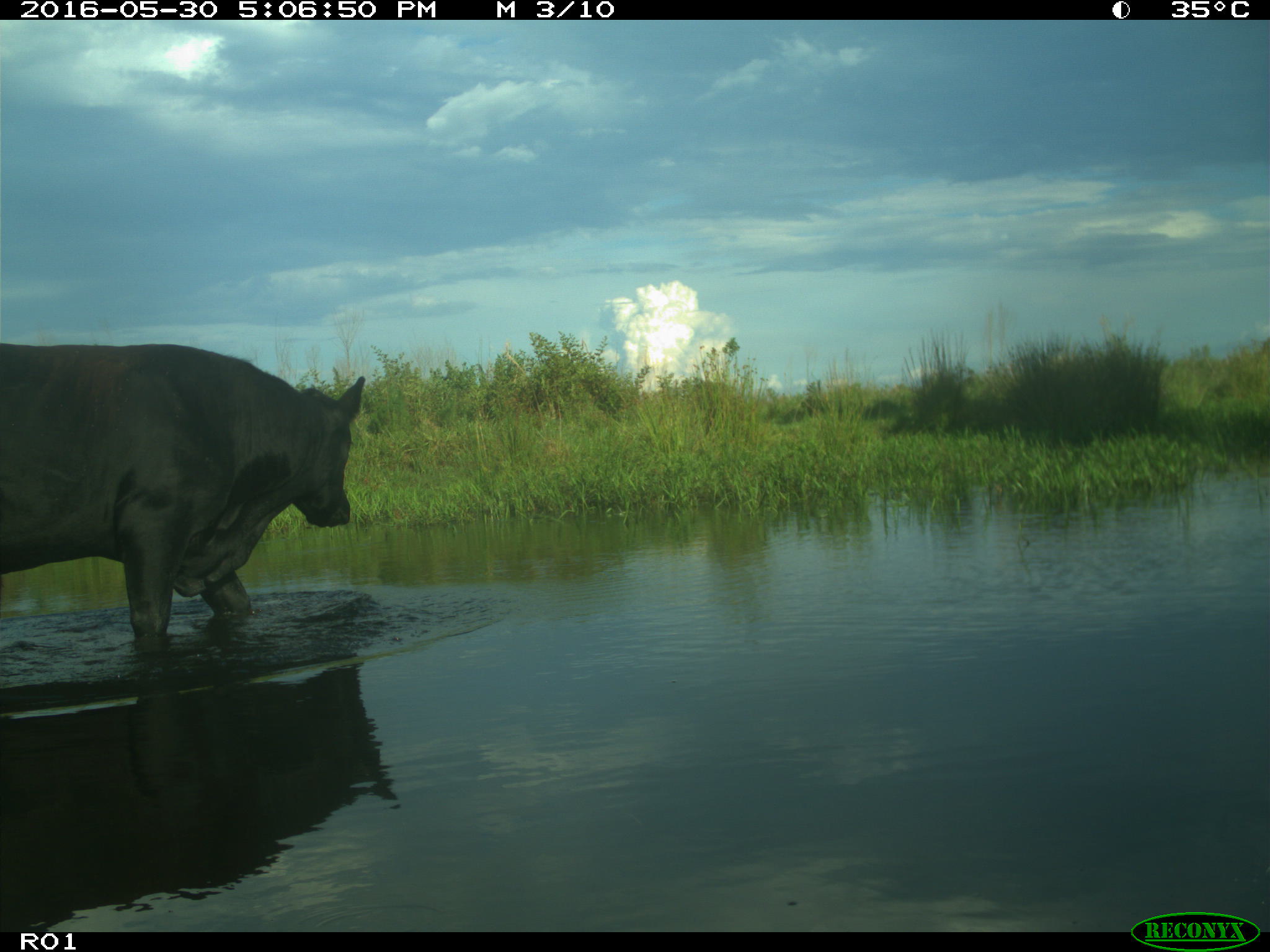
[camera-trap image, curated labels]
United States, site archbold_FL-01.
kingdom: Animalia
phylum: Chordata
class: Mammalia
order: Artiodactyla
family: Bovidae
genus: Bos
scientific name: Bos taurus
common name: domestic cow